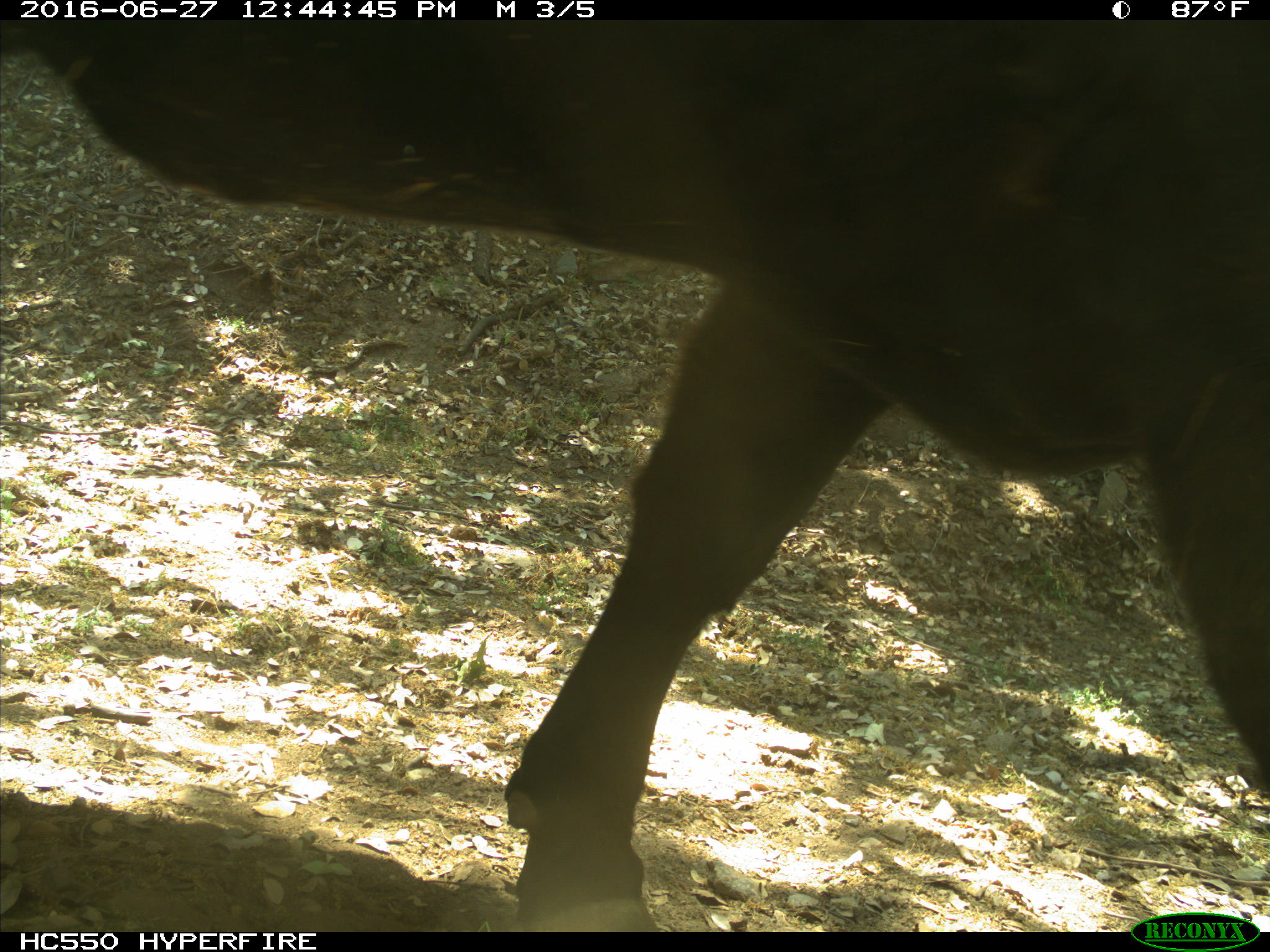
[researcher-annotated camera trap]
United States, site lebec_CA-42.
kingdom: Animalia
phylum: Chordata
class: Mammalia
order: Artiodactyla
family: Bovidae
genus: Bos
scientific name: Bos taurus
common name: domestic cow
Bos taurus (domestic cow).